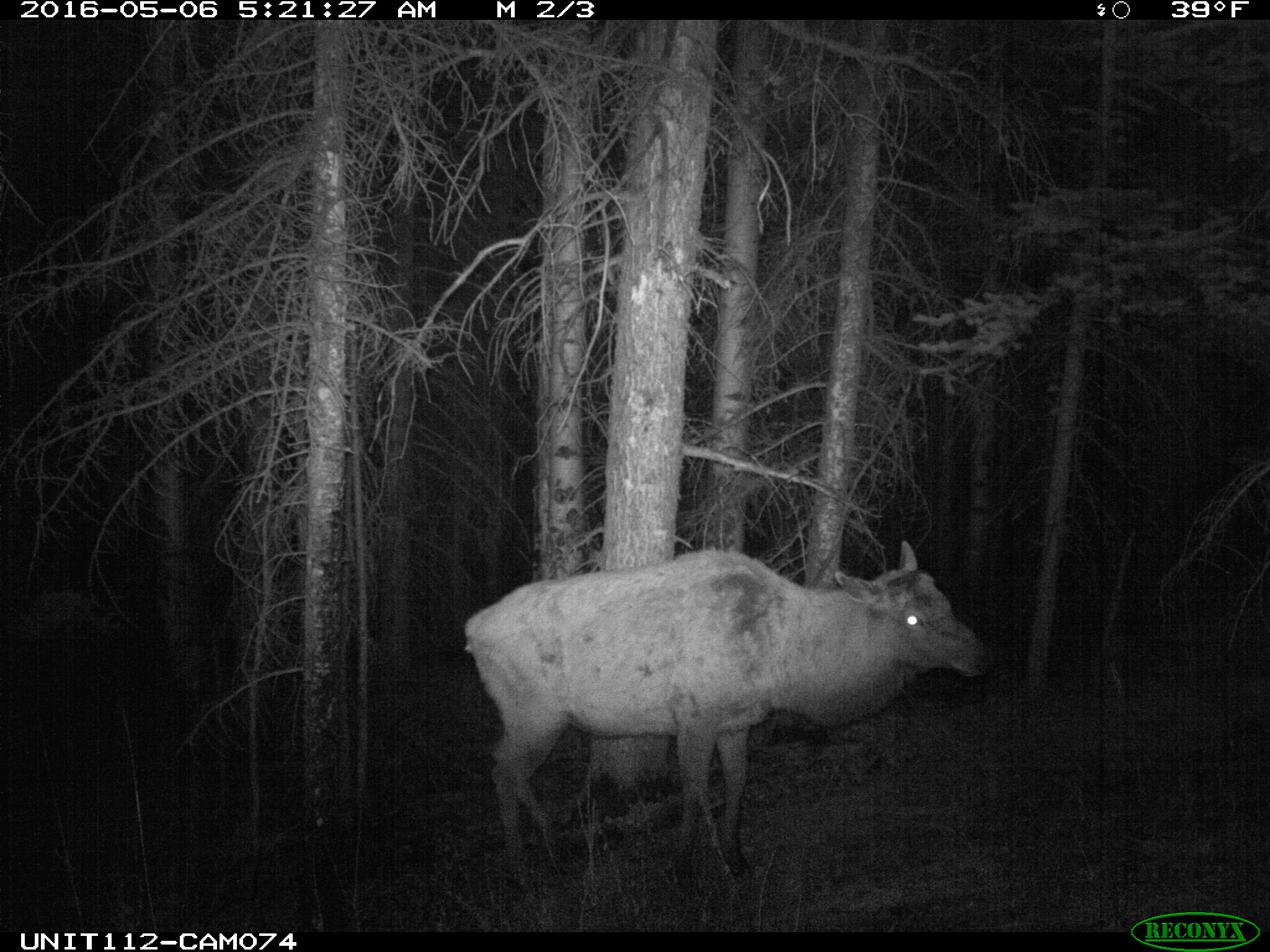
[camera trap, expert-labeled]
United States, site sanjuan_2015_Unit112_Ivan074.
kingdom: Animalia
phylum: Chordata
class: Mammalia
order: Artiodactyla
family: Cervidae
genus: Cervus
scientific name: Cervus elaphus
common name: red deer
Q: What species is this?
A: Cervus elaphus (red deer).